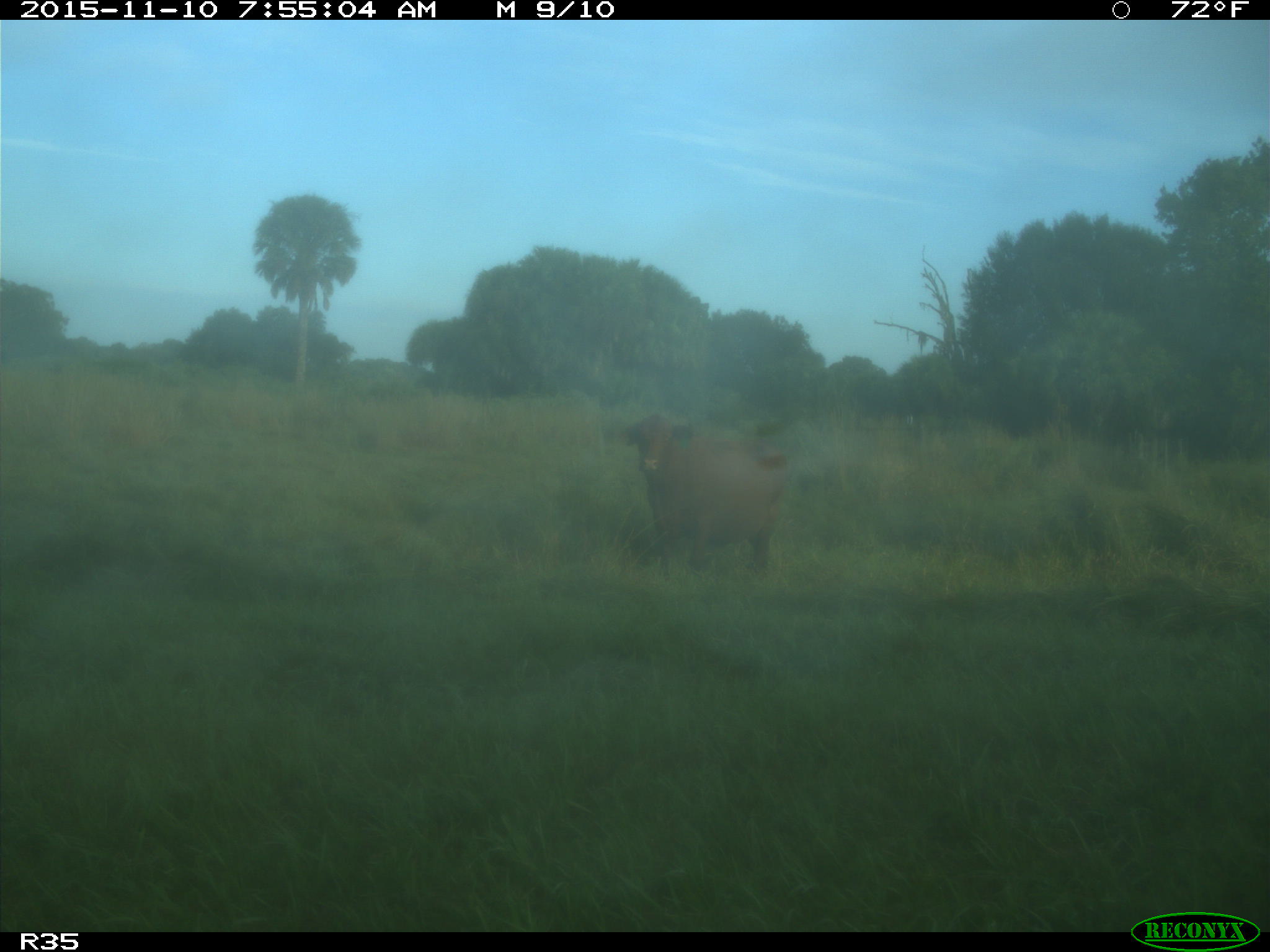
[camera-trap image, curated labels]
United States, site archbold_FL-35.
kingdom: Animalia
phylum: Chordata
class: Mammalia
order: Artiodactyla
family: Bovidae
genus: Bos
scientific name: Bos taurus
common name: domestic cow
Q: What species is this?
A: Bos taurus (domestic cow).